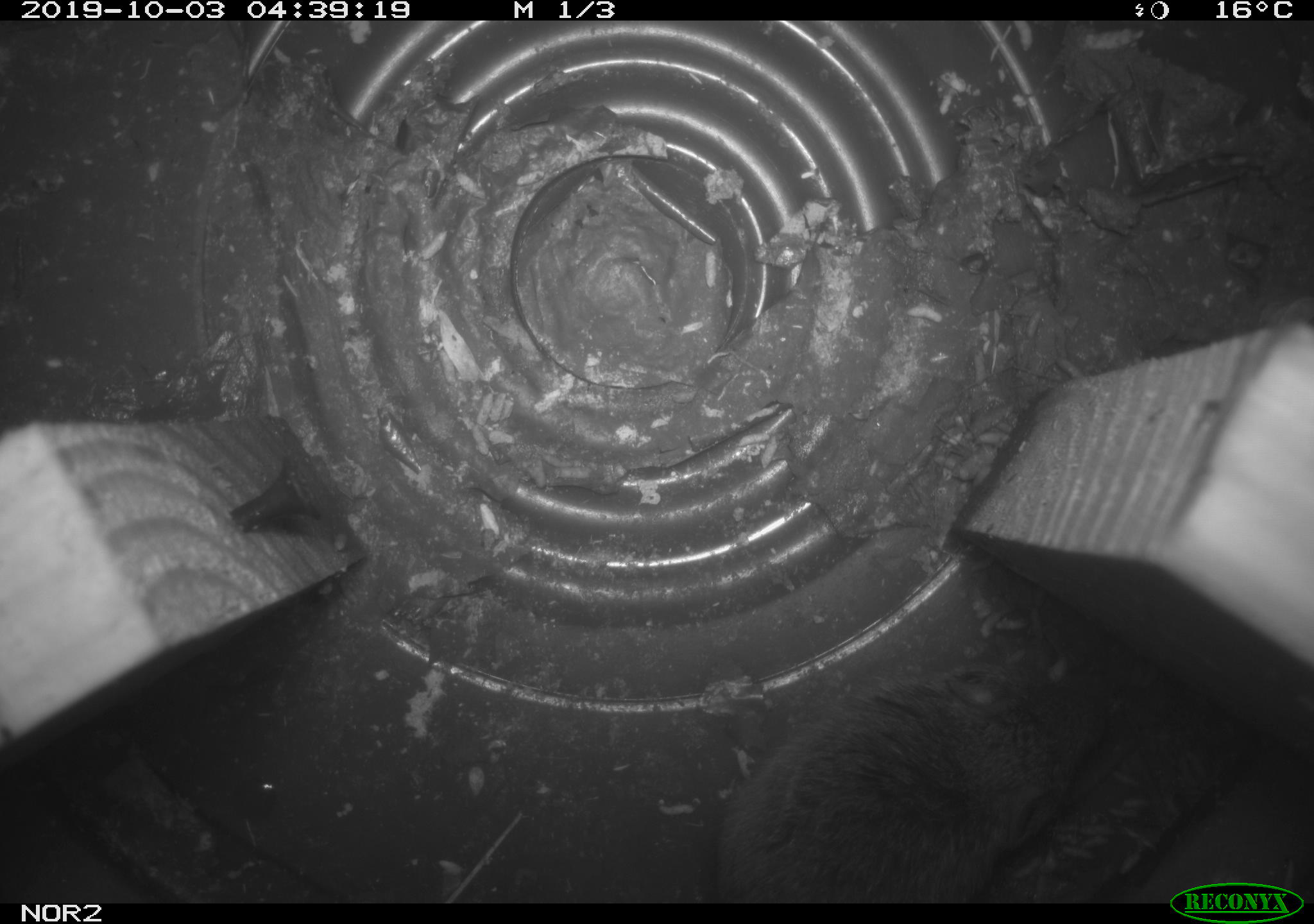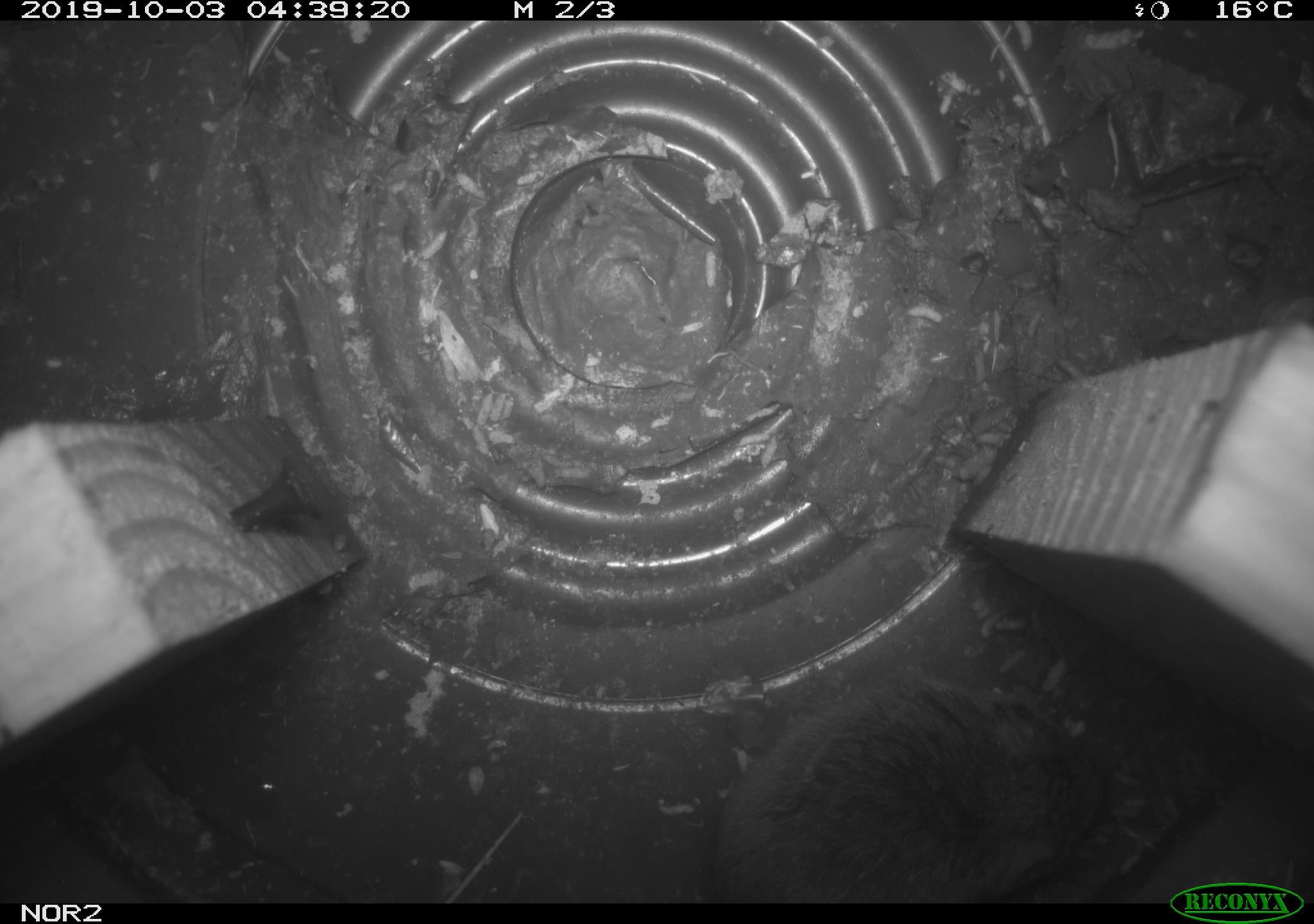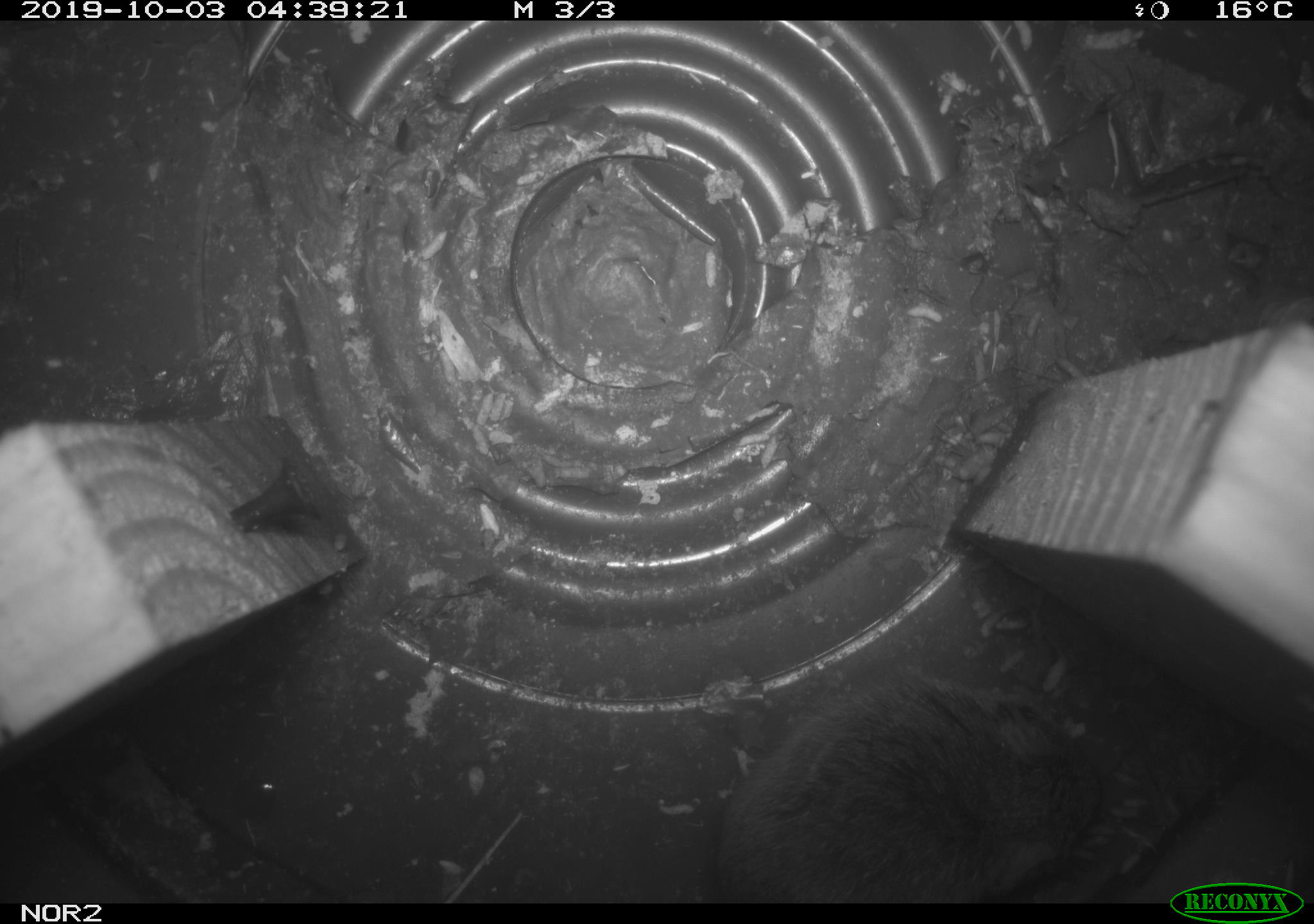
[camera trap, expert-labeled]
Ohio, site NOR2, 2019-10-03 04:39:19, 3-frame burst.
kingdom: Animalia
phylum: Chordata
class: Mammalia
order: Rodentia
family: Cricetidae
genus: Microtus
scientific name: Microtus pennsylvanicus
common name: meadow vole